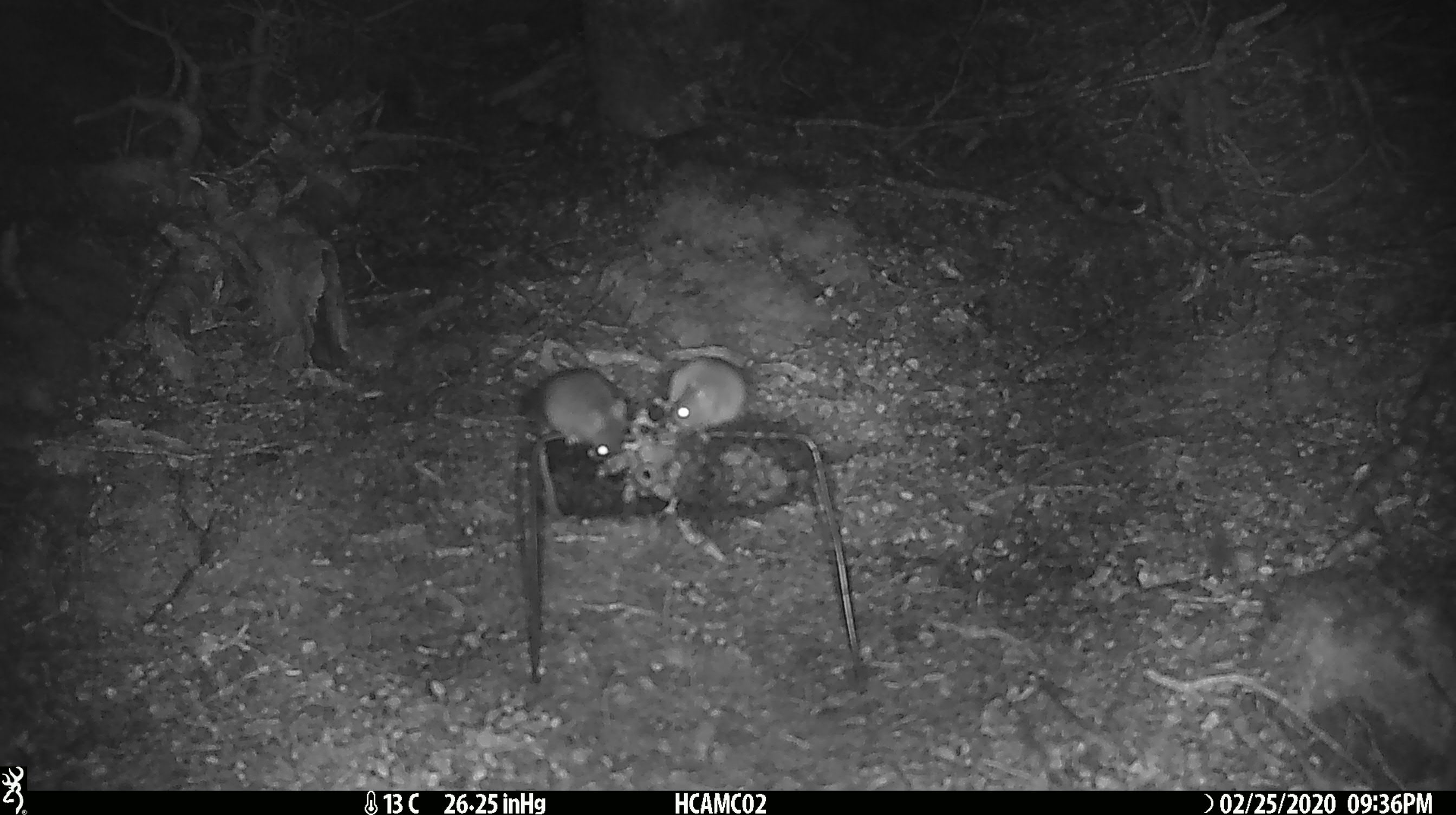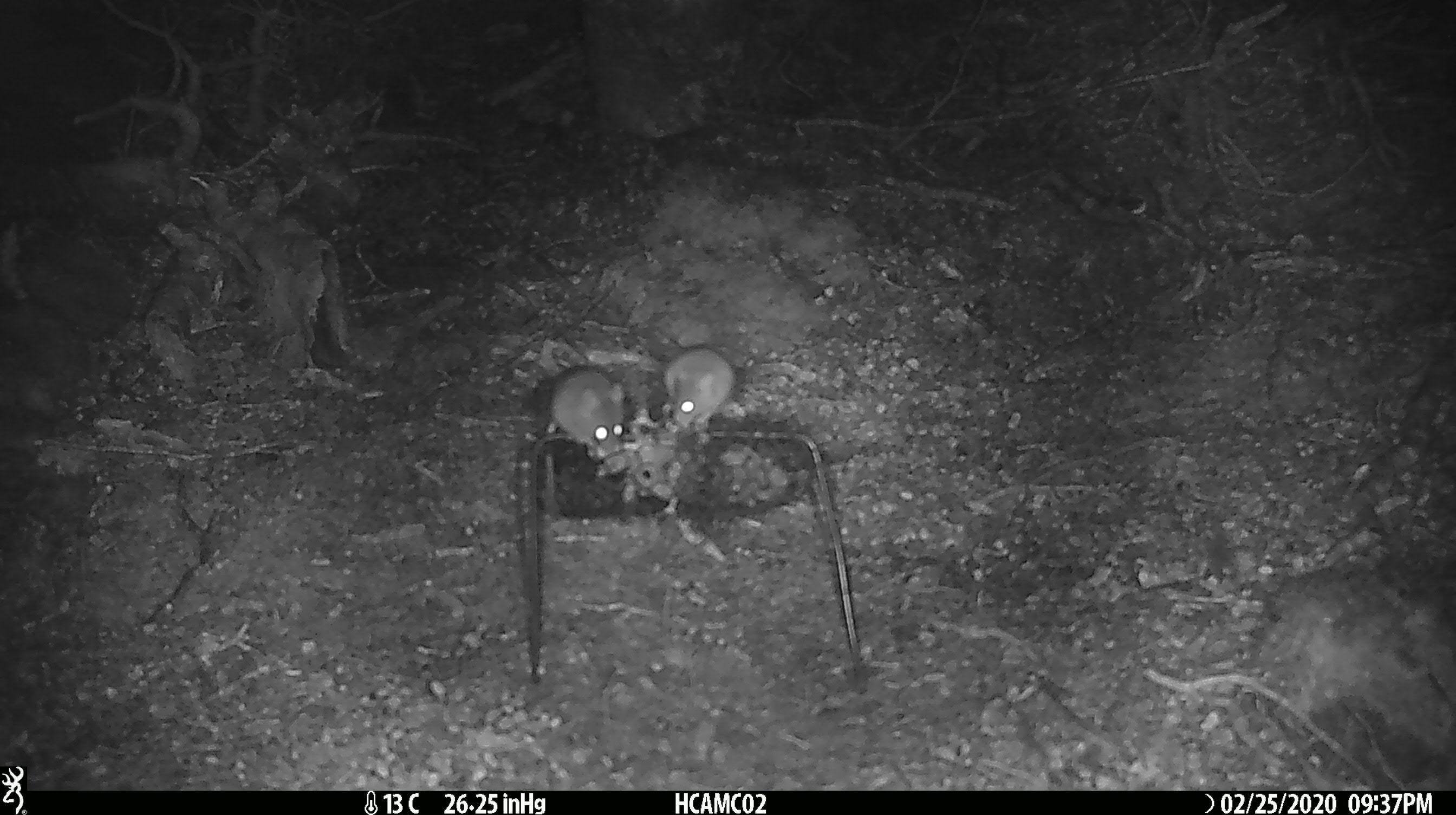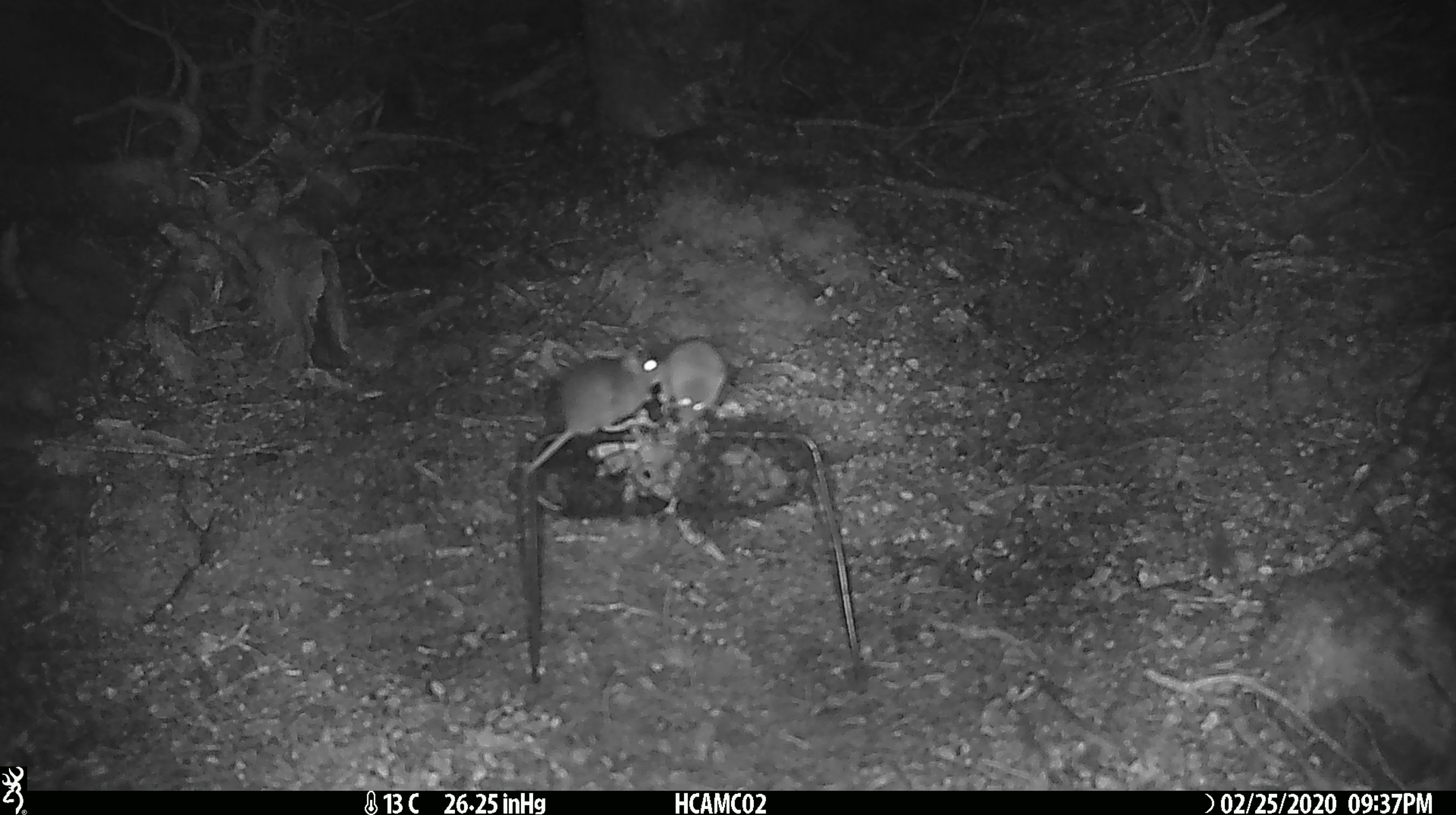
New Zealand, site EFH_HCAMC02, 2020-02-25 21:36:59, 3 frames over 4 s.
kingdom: Animalia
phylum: Chordata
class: Mammalia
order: Rodentia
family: Muridae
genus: Mus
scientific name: Mus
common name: mouse